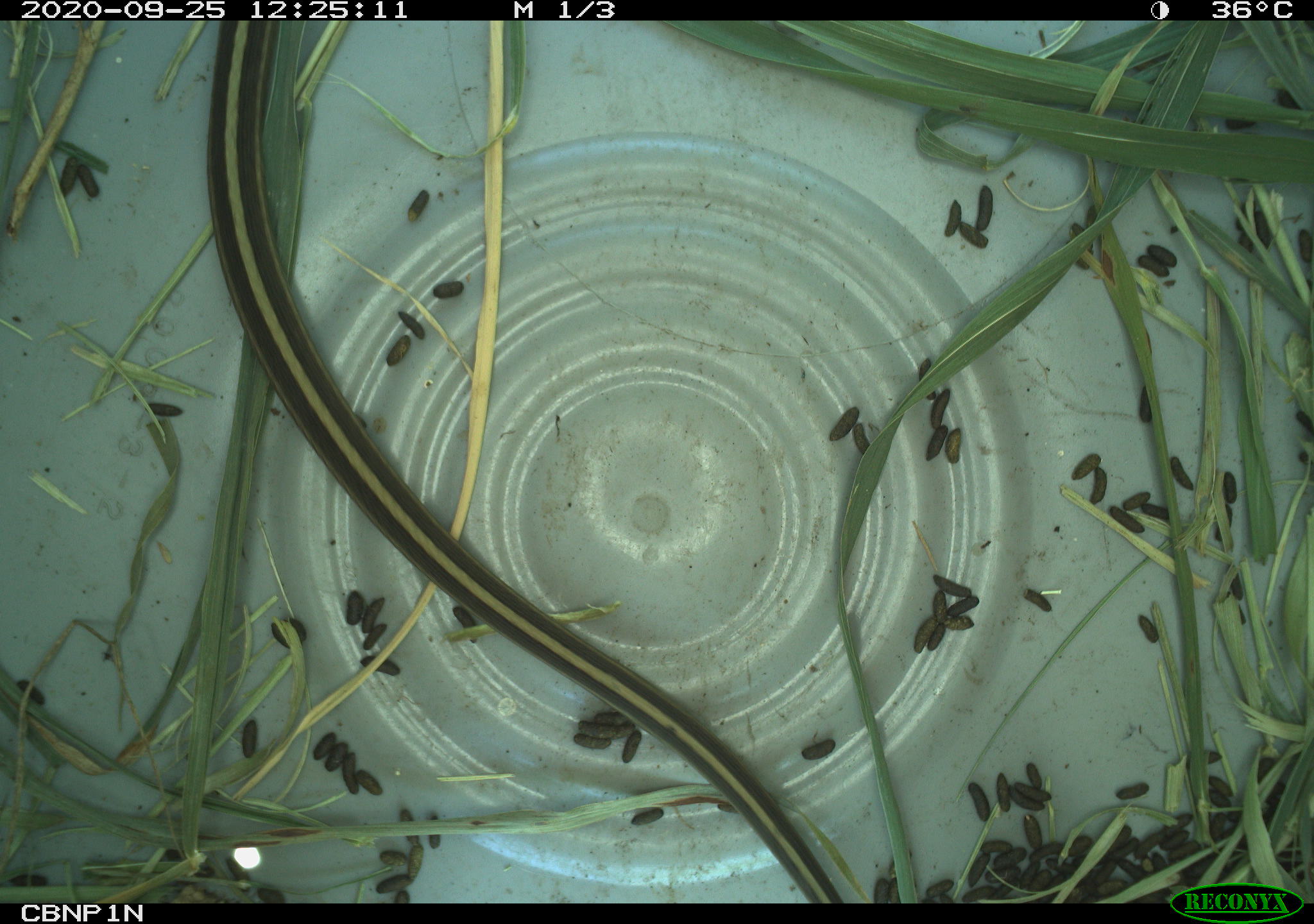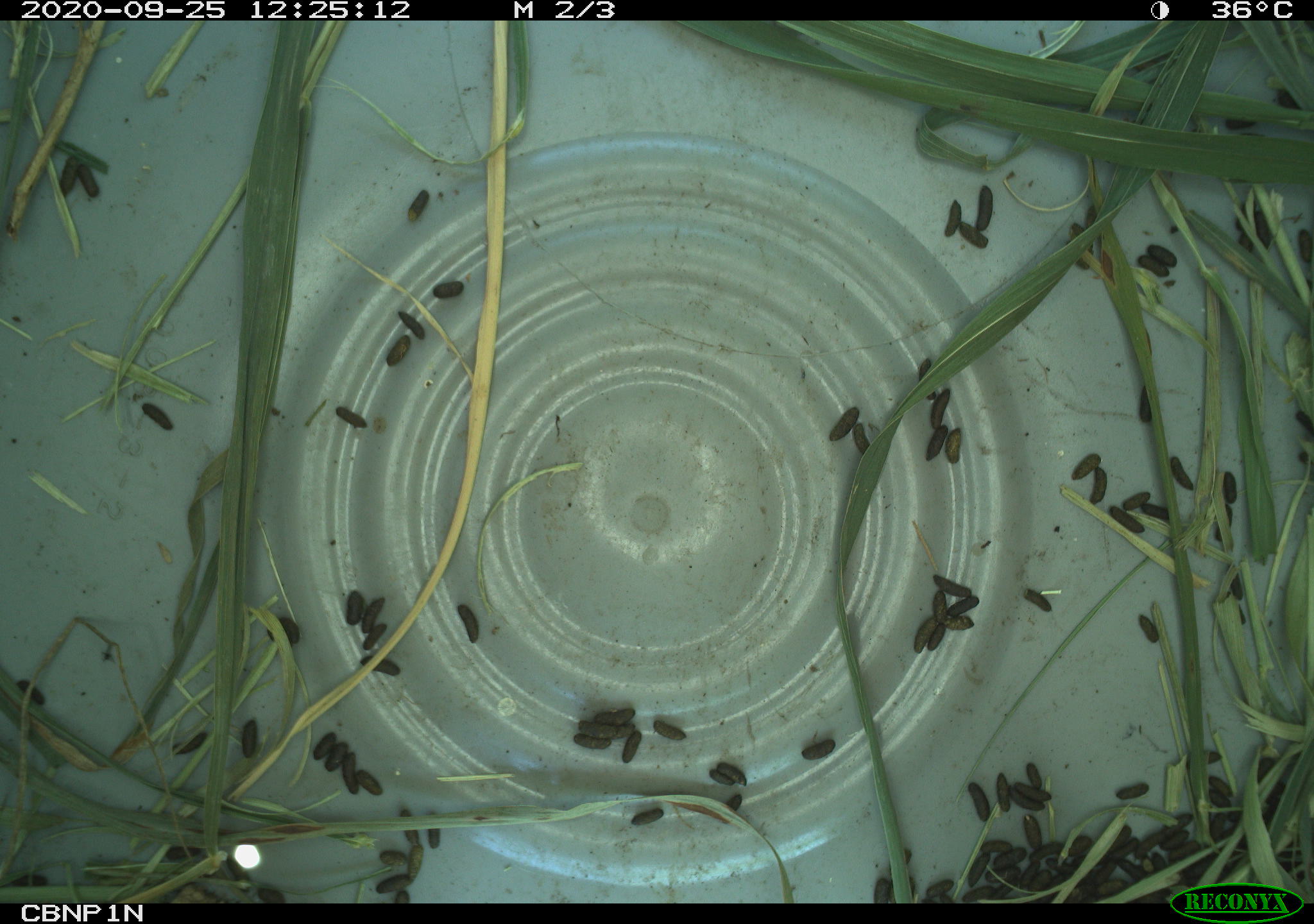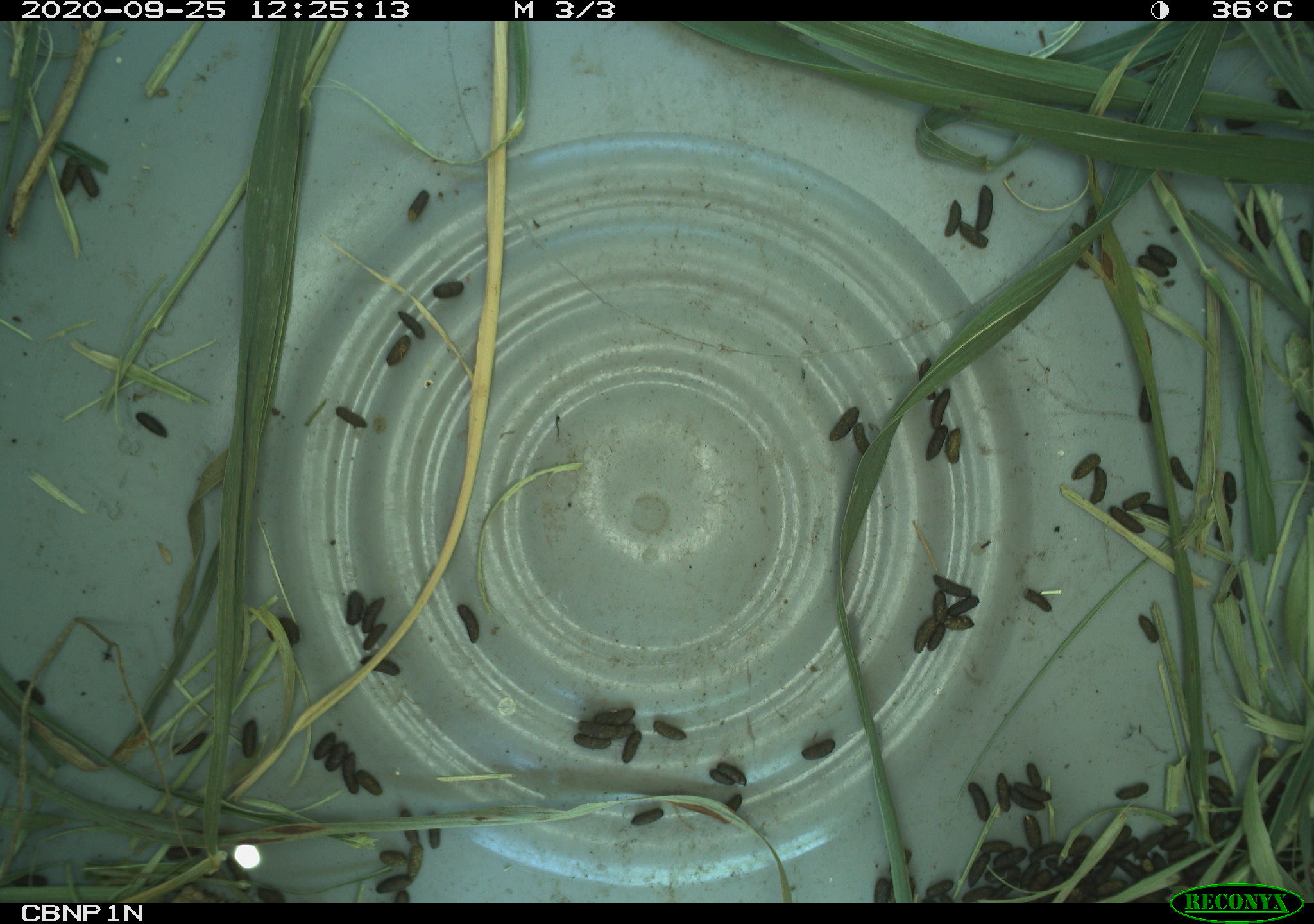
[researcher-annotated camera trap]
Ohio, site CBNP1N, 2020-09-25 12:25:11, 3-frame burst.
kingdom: Animalia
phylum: Chordata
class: Reptilia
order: Squamata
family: Colubridae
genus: Thamnophis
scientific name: Thamnophis sirtalis sirtalis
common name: eastern gartersnake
Eastern gartersnake (Thamnophis sirtalis sirtalis).